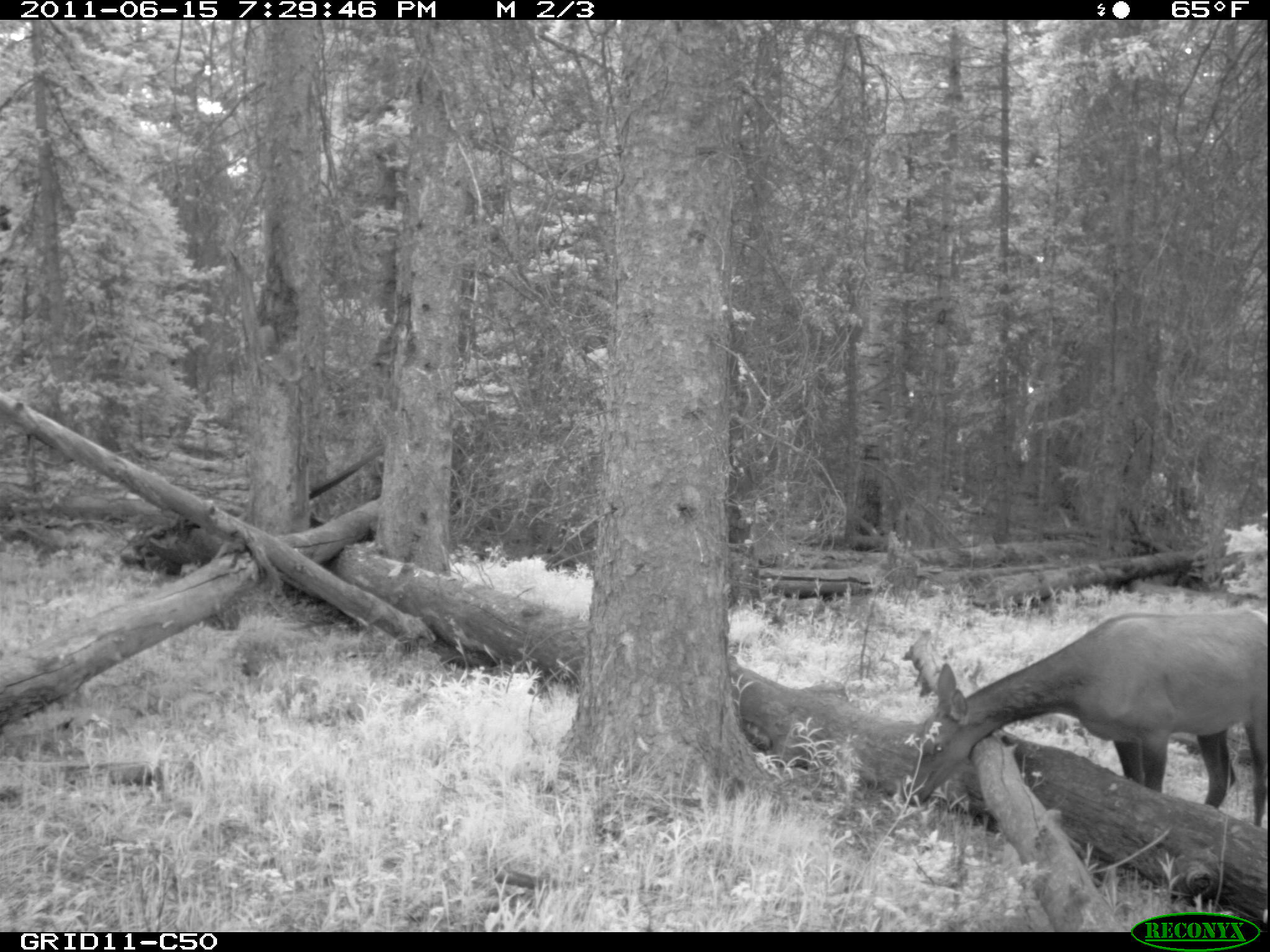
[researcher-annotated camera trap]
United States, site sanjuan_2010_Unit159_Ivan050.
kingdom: Animalia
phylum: Chordata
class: Mammalia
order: Artiodactyla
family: Cervidae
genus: Cervus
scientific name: Cervus elaphus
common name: red deer